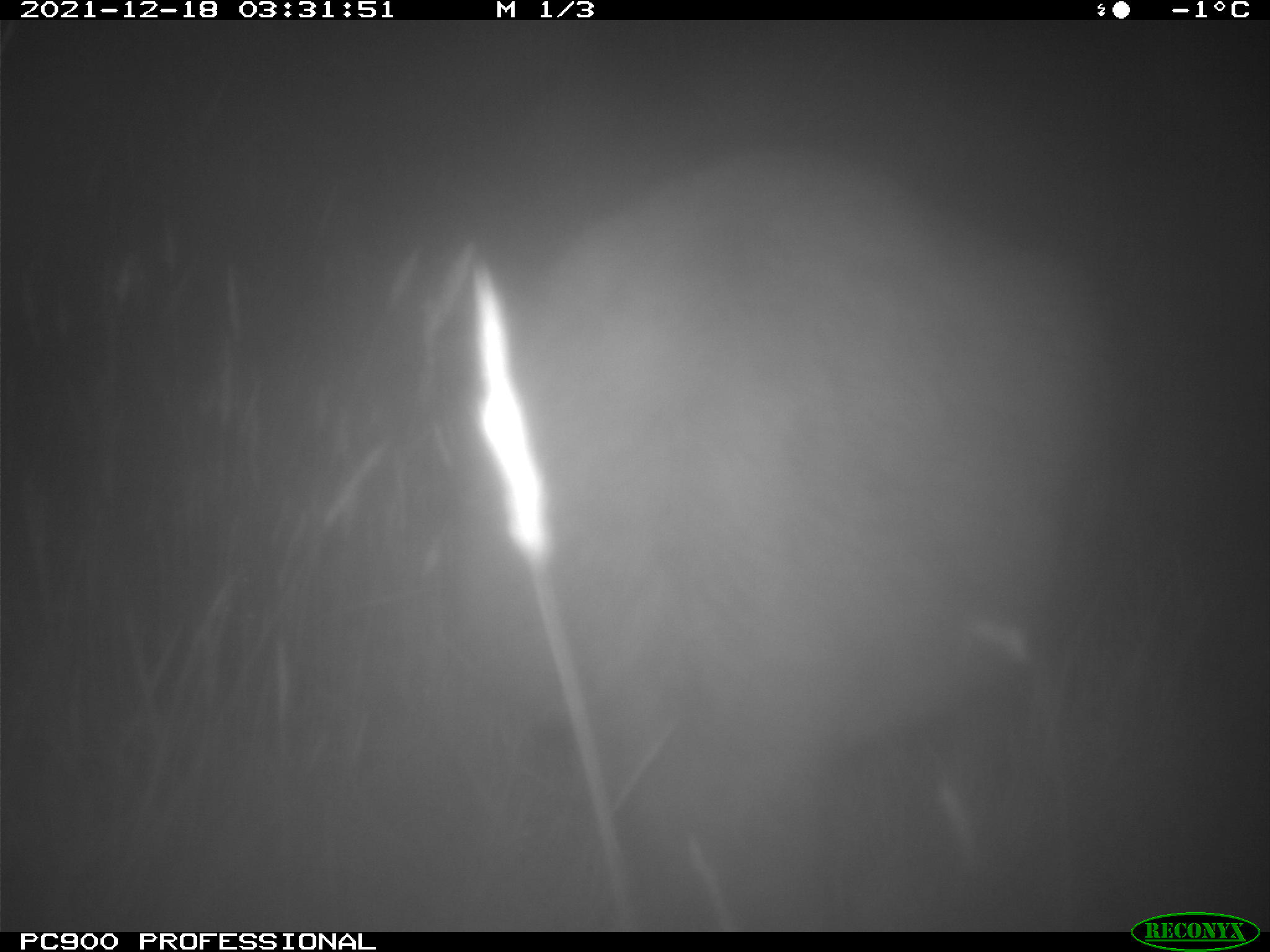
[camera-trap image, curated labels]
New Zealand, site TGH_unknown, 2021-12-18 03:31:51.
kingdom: Animalia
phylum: Chordata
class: Mammalia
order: Diprotodontia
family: Macropodidae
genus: Notamacropus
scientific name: Notamacropus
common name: wallaby